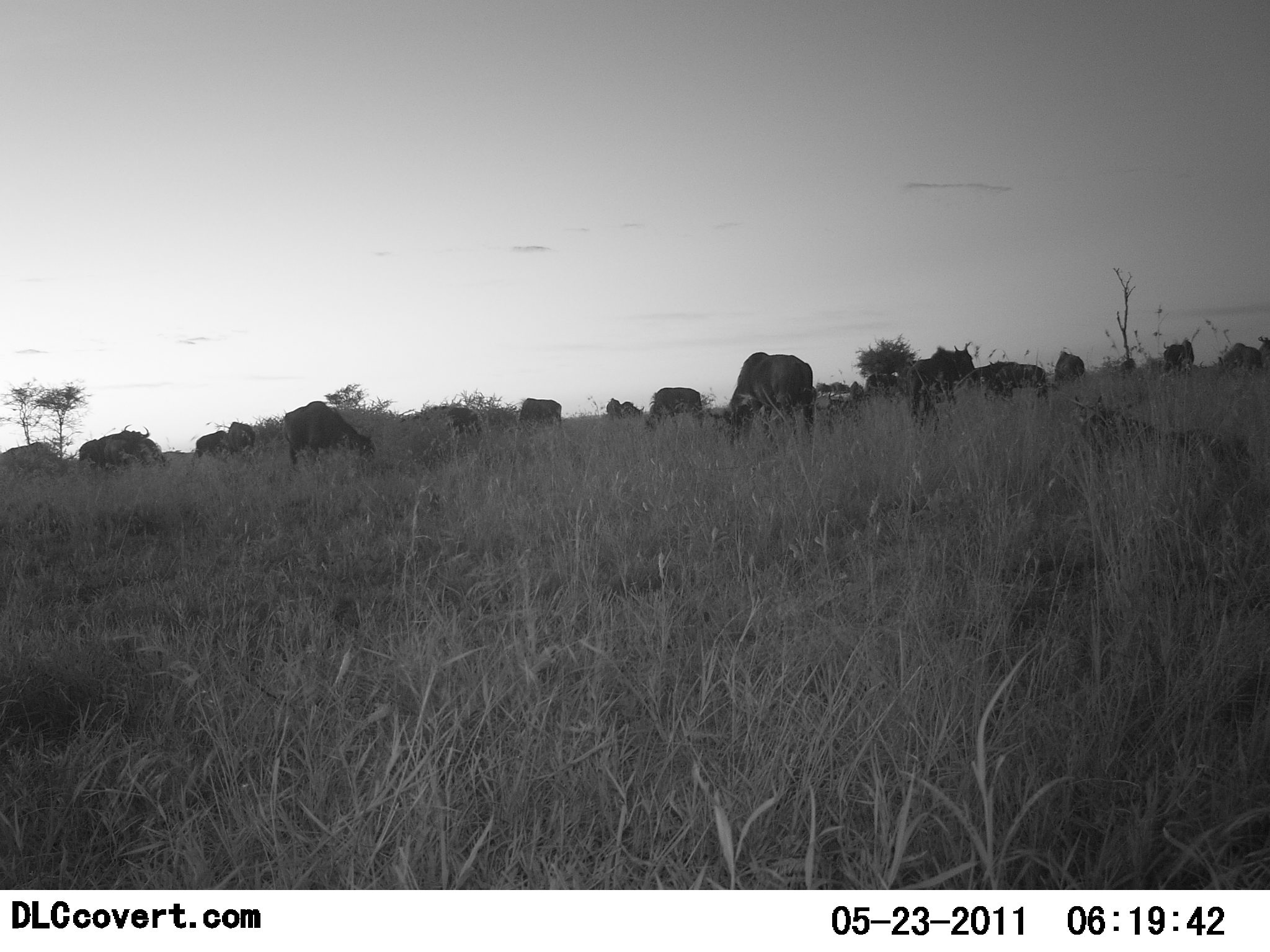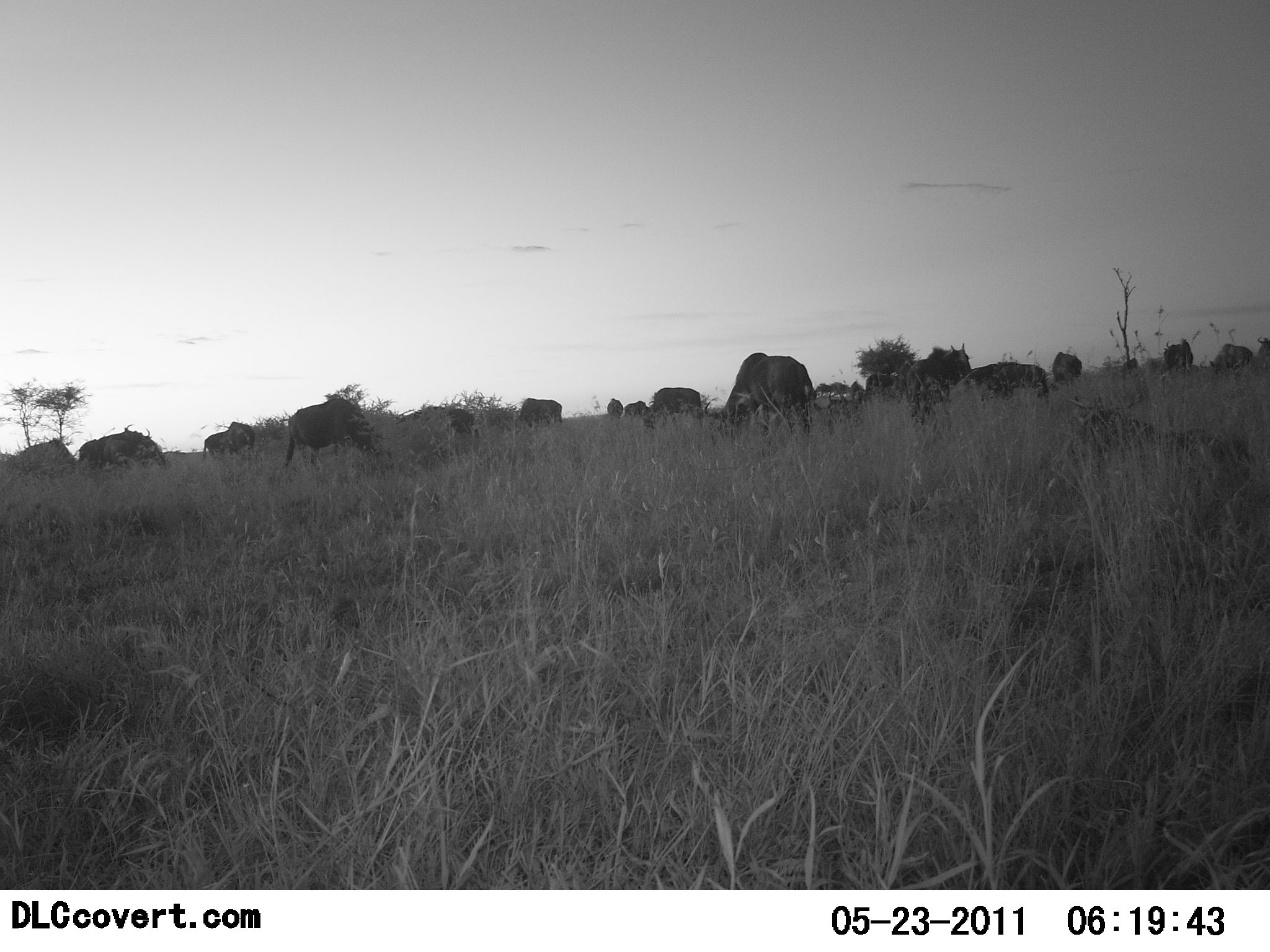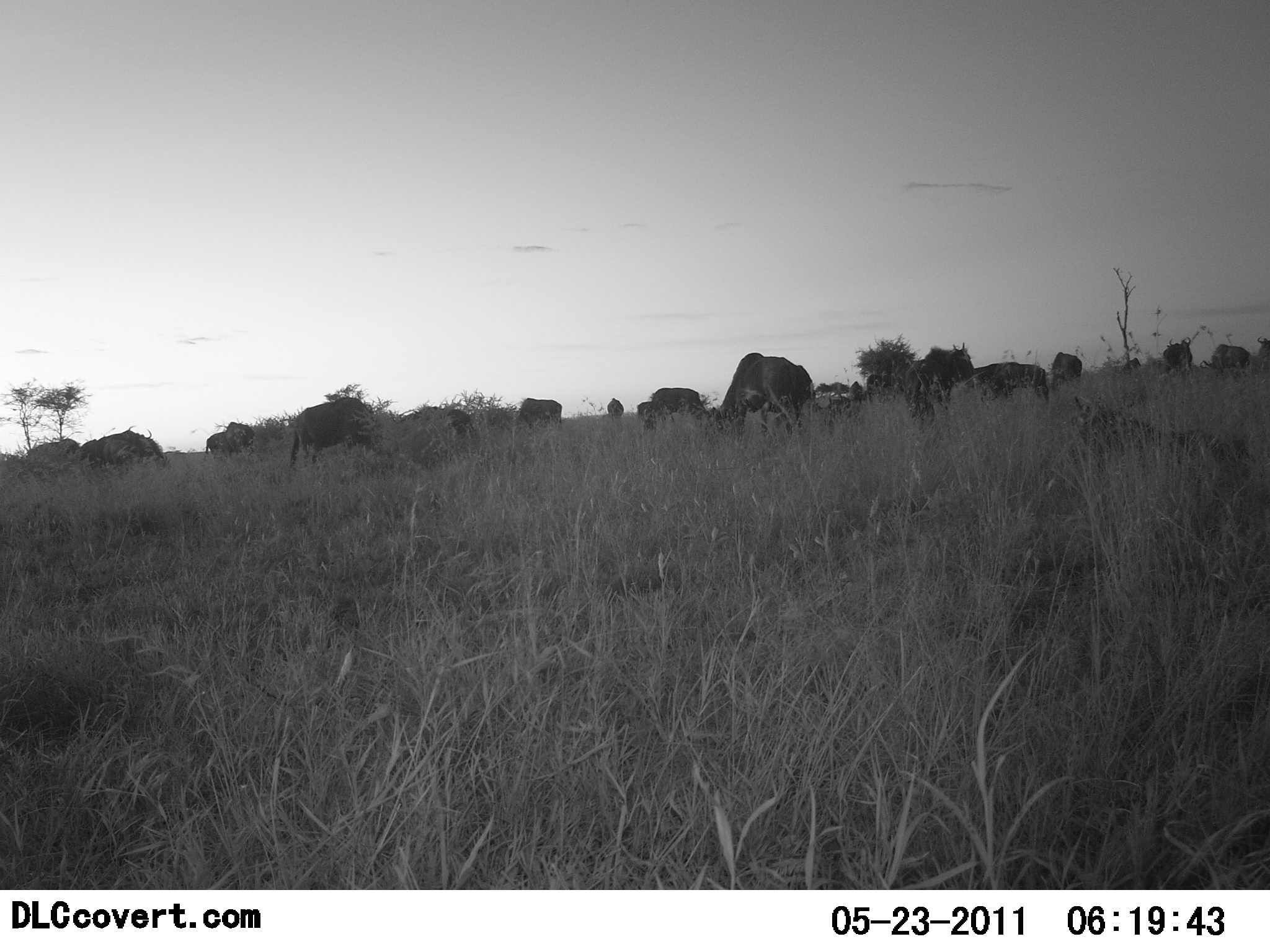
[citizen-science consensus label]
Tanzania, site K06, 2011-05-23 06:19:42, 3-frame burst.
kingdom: Animalia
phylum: Chordata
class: Mammalia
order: Artiodactyla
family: Bovidae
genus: Connochaetes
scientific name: Connochaetes taurinus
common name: blue wildebeest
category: wildebeest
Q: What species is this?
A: Wildebeest (blue wildebeest) (Connochaetes taurinus).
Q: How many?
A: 11-50.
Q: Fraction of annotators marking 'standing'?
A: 18%.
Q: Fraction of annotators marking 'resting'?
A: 0%.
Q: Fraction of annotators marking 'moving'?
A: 9%.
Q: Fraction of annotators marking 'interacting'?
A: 0%.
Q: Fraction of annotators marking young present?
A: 0%.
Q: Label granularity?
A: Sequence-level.